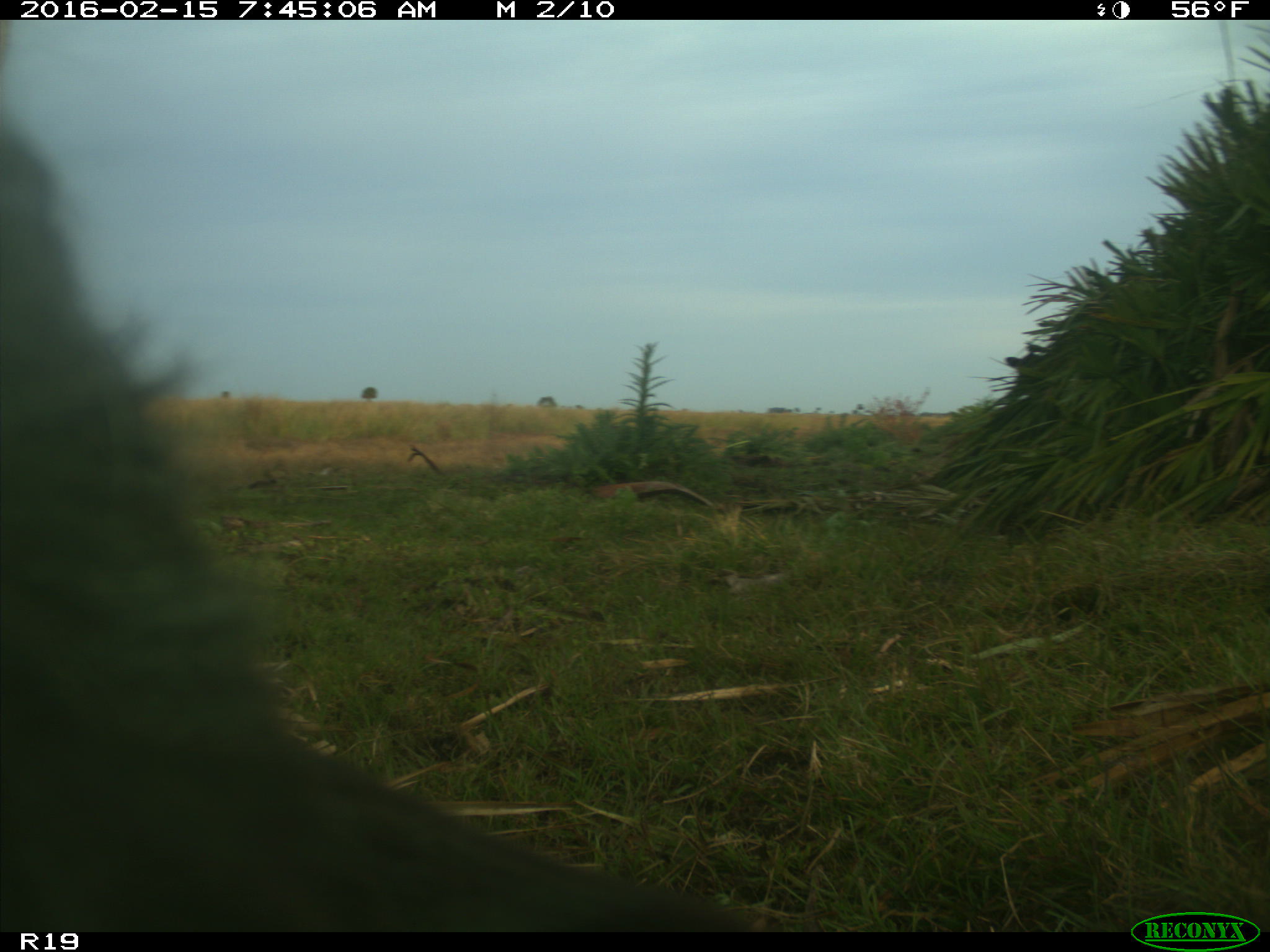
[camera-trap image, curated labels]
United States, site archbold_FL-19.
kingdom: Animalia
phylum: Chordata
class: Mammalia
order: Artiodactyla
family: Bovidae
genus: Bos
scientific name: Bos taurus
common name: domestic cow